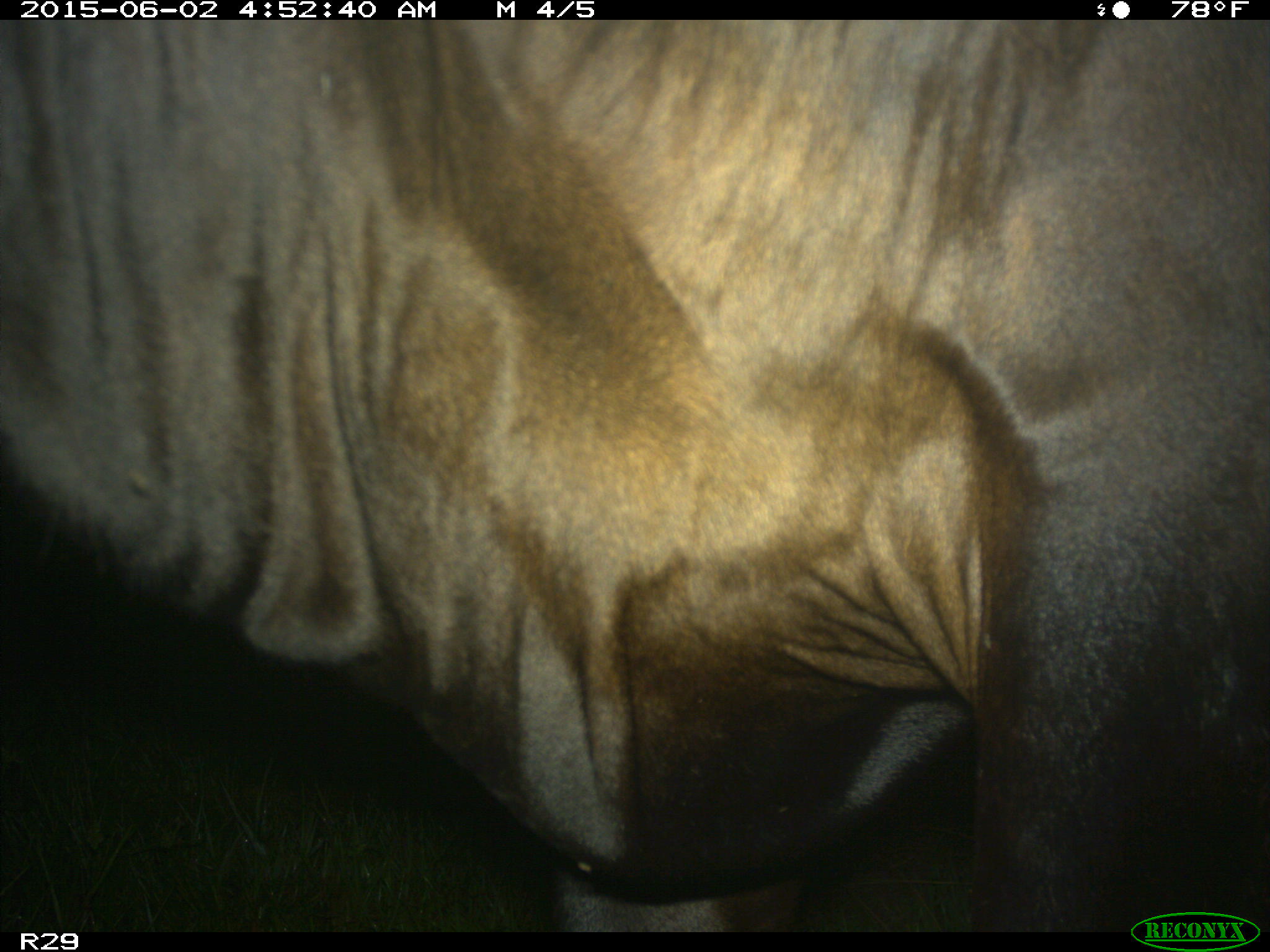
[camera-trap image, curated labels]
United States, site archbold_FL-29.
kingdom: Animalia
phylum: Chordata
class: Mammalia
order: Artiodactyla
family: Bovidae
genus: Bos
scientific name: Bos taurus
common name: domestic cow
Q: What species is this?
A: Bos taurus (domestic cow).